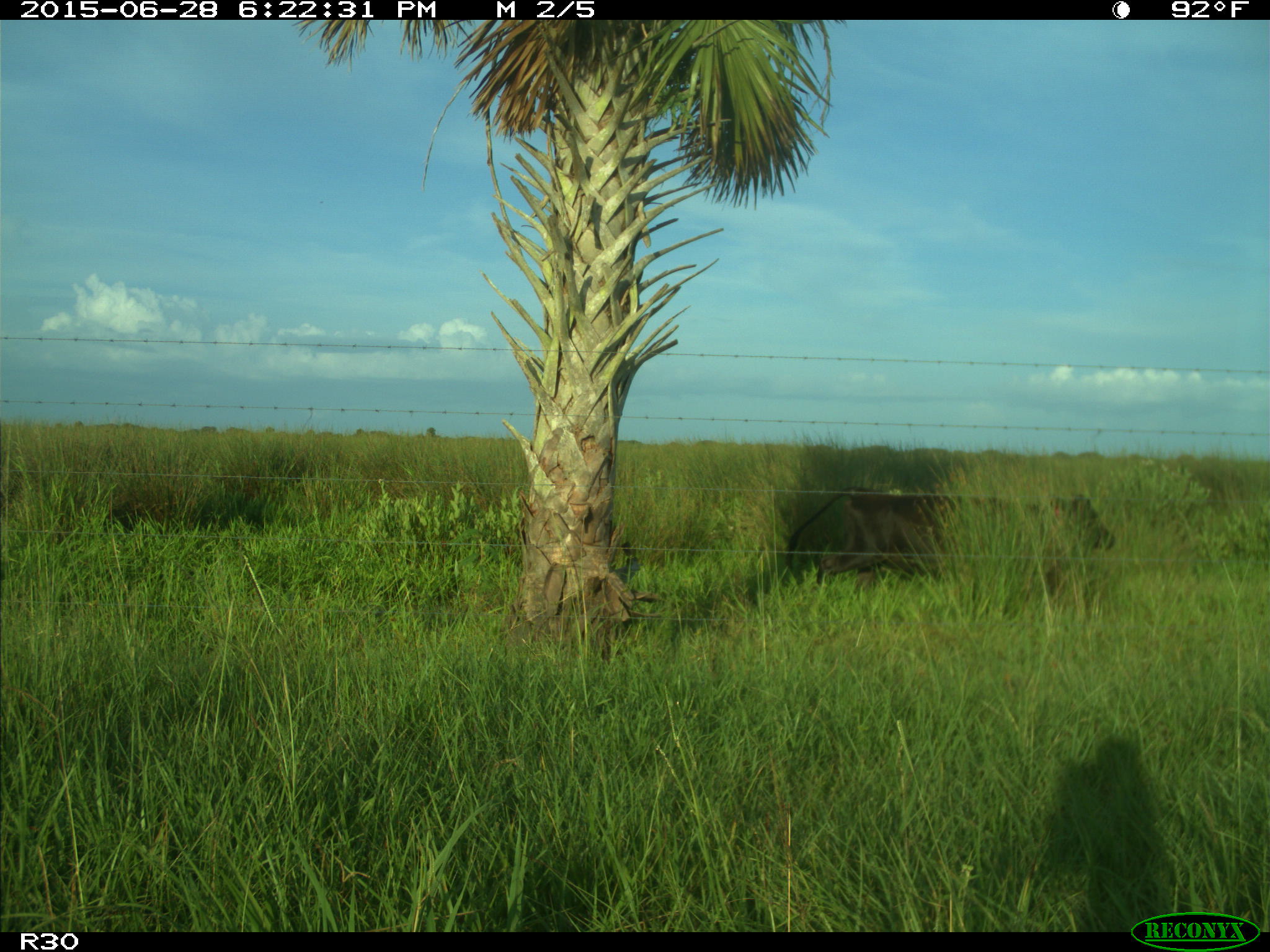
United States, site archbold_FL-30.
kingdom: Animalia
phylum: Chordata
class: Mammalia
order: Artiodactyla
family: Bovidae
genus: Bos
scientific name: Bos taurus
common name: domestic cow